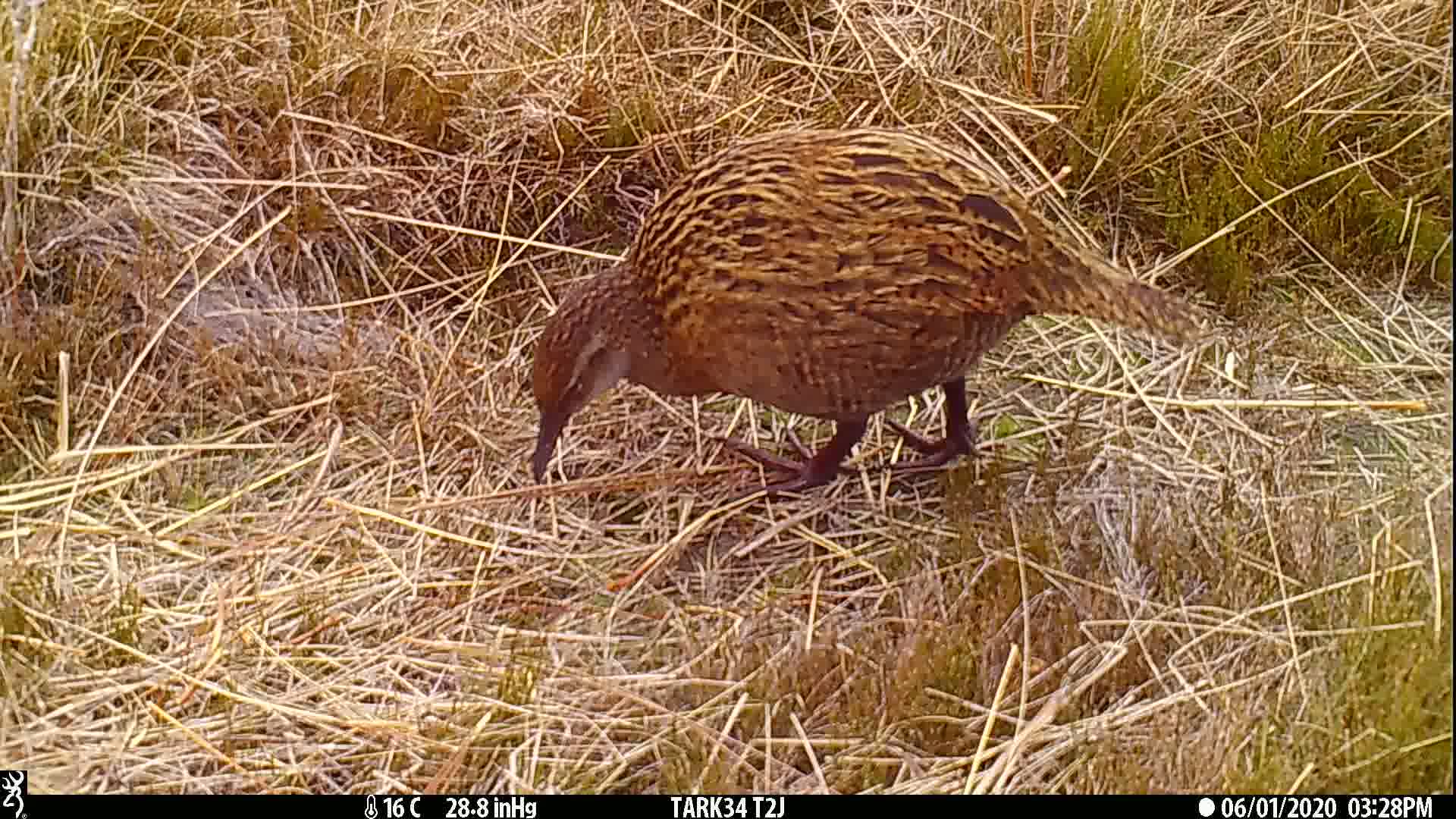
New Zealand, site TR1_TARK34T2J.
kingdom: Animalia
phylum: Chordata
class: Aves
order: Gruiformes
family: Rallidae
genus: Gallirallus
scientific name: Gallirallus australis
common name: weka